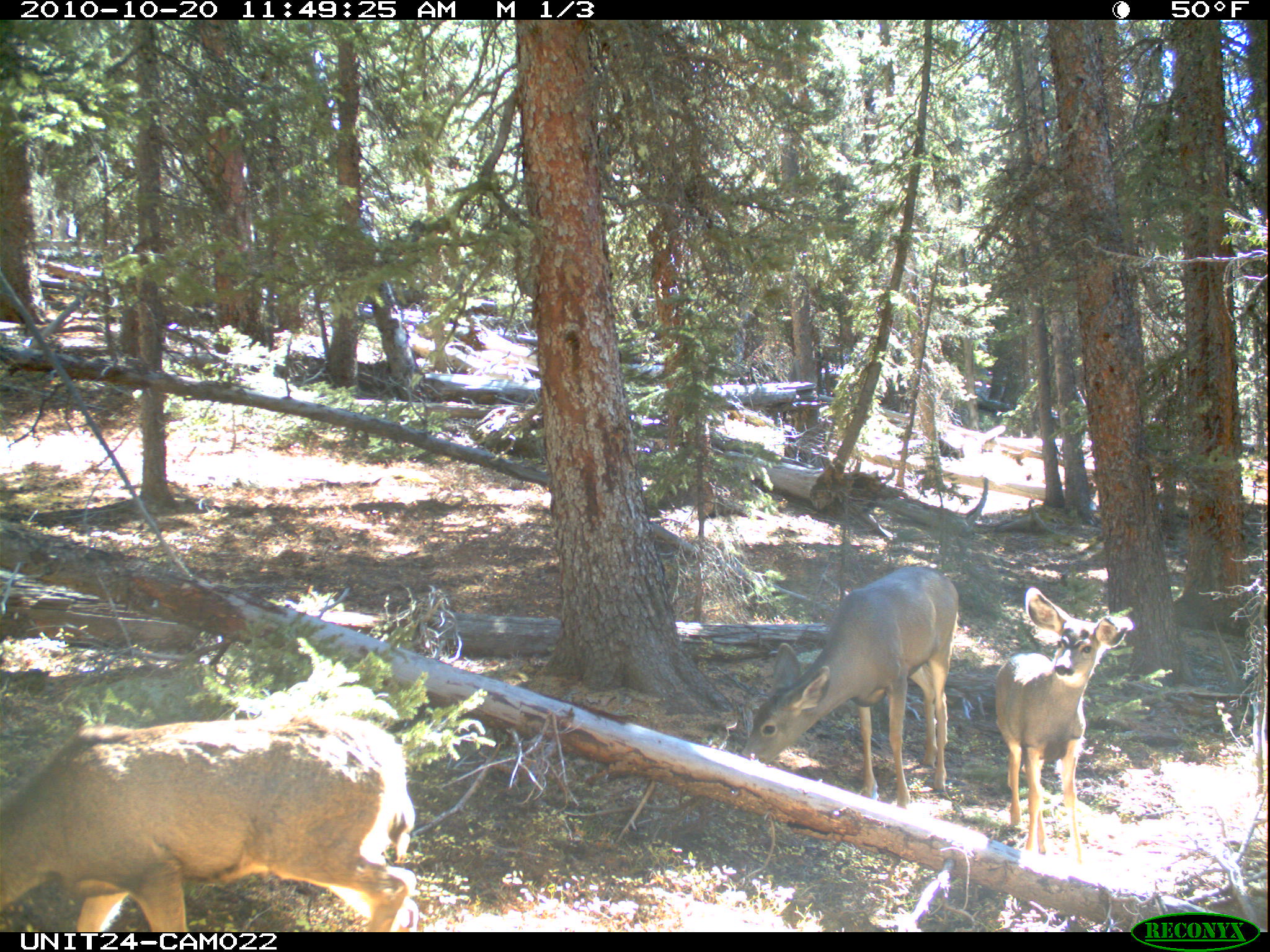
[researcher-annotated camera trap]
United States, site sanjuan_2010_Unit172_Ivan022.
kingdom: Animalia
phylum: Chordata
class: Mammalia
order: Artiodactyla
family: Cervidae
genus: Odocoileus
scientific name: Odocoileus hemionus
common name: mule deer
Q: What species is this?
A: Odocoileus hemionus (mule deer).